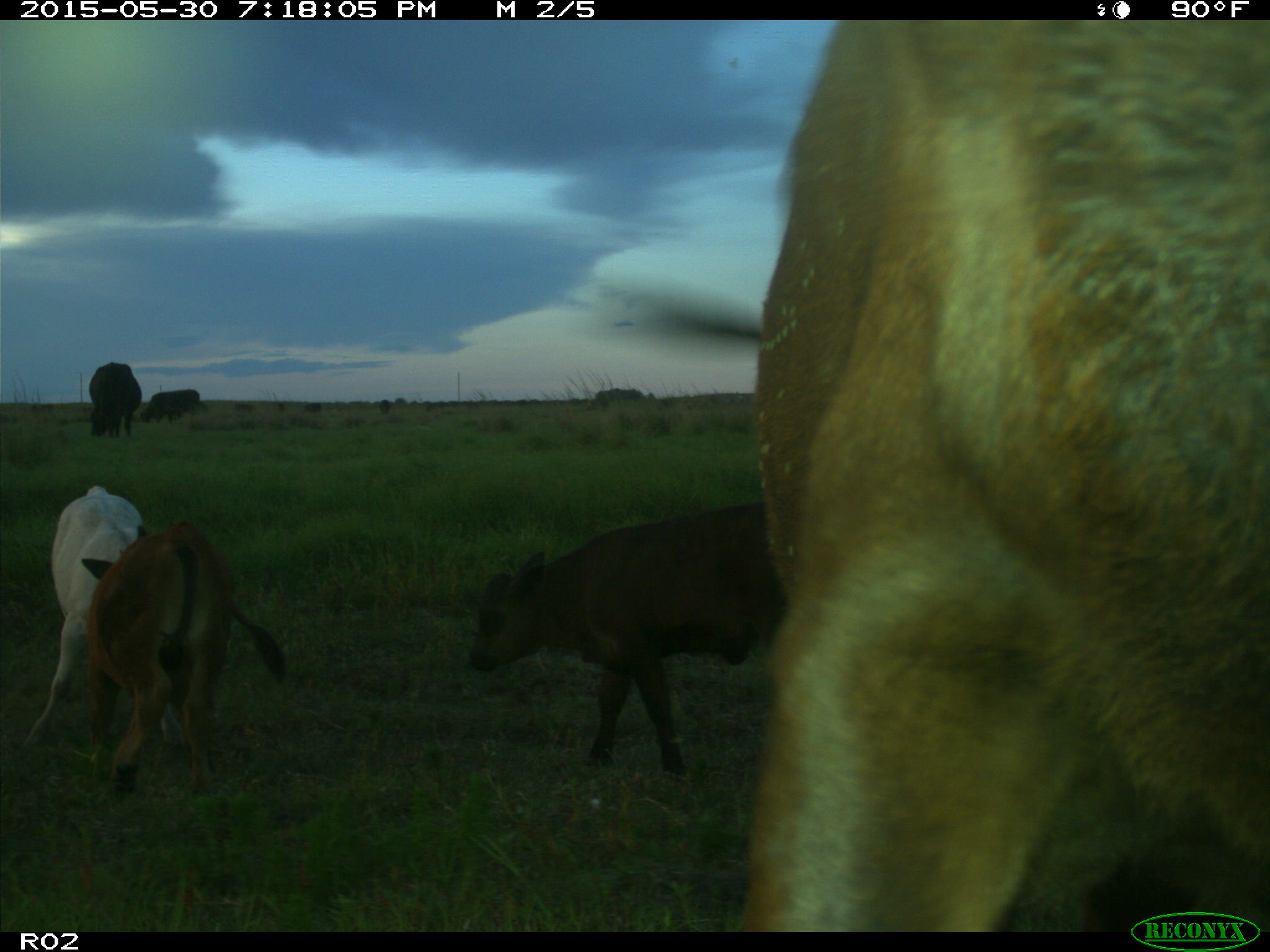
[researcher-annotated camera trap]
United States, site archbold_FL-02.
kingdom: Animalia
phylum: Chordata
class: Mammalia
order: Artiodactyla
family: Bovidae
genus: Bos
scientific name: Bos taurus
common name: domestic cow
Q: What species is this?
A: Bos taurus (domestic cow).